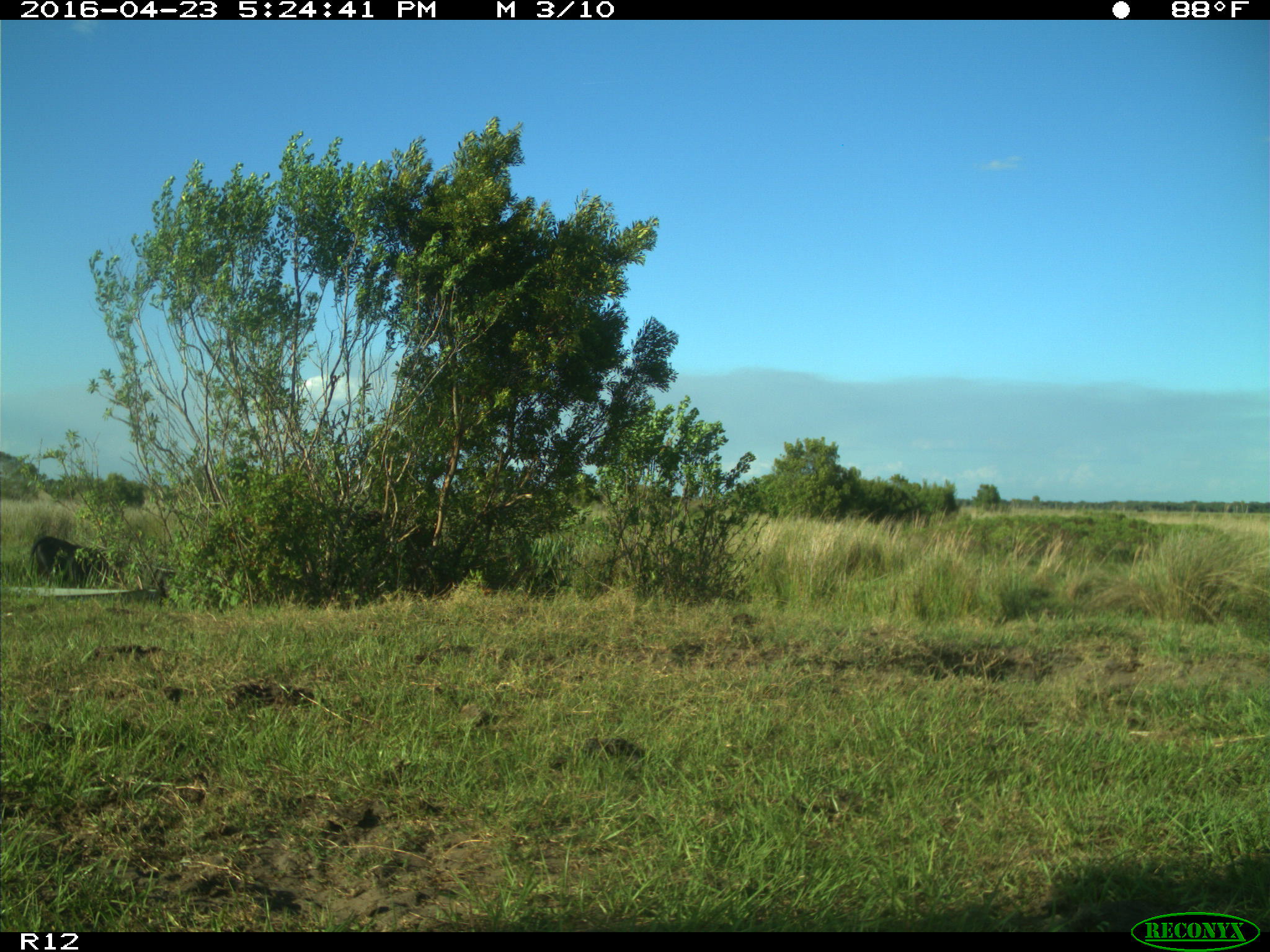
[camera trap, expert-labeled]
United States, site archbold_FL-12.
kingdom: Animalia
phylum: Chordata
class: Mammalia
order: Artiodactyla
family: Bovidae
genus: Bos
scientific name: Bos taurus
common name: domestic cow